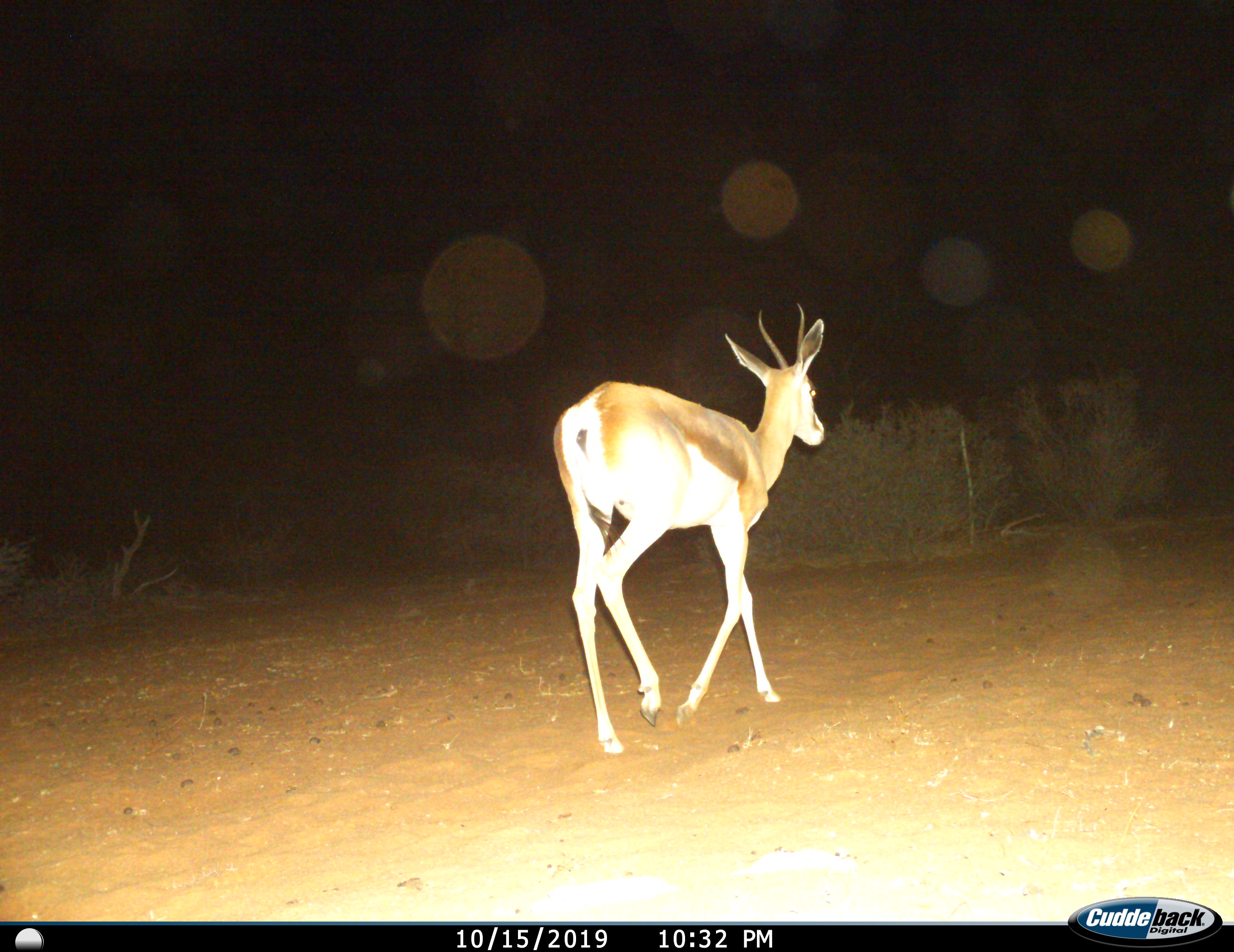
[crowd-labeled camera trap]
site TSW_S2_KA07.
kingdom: Animalia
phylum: Chordata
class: Mammalia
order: Artiodactyla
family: Bovidae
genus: Antidorcas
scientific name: Antidorcas marsupialis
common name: springbok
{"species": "springbok (Antidorcas marsupialis)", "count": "1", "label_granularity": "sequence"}